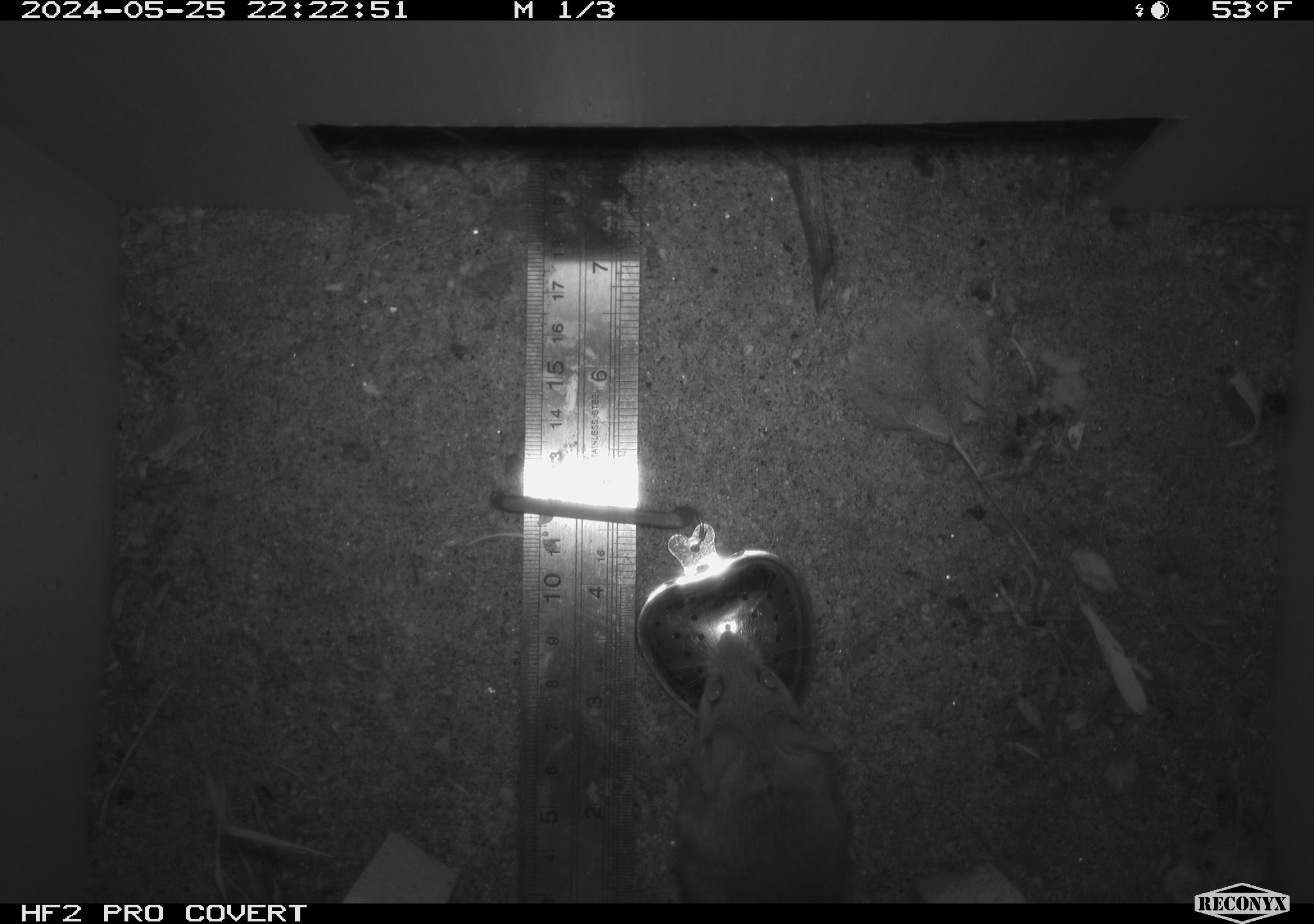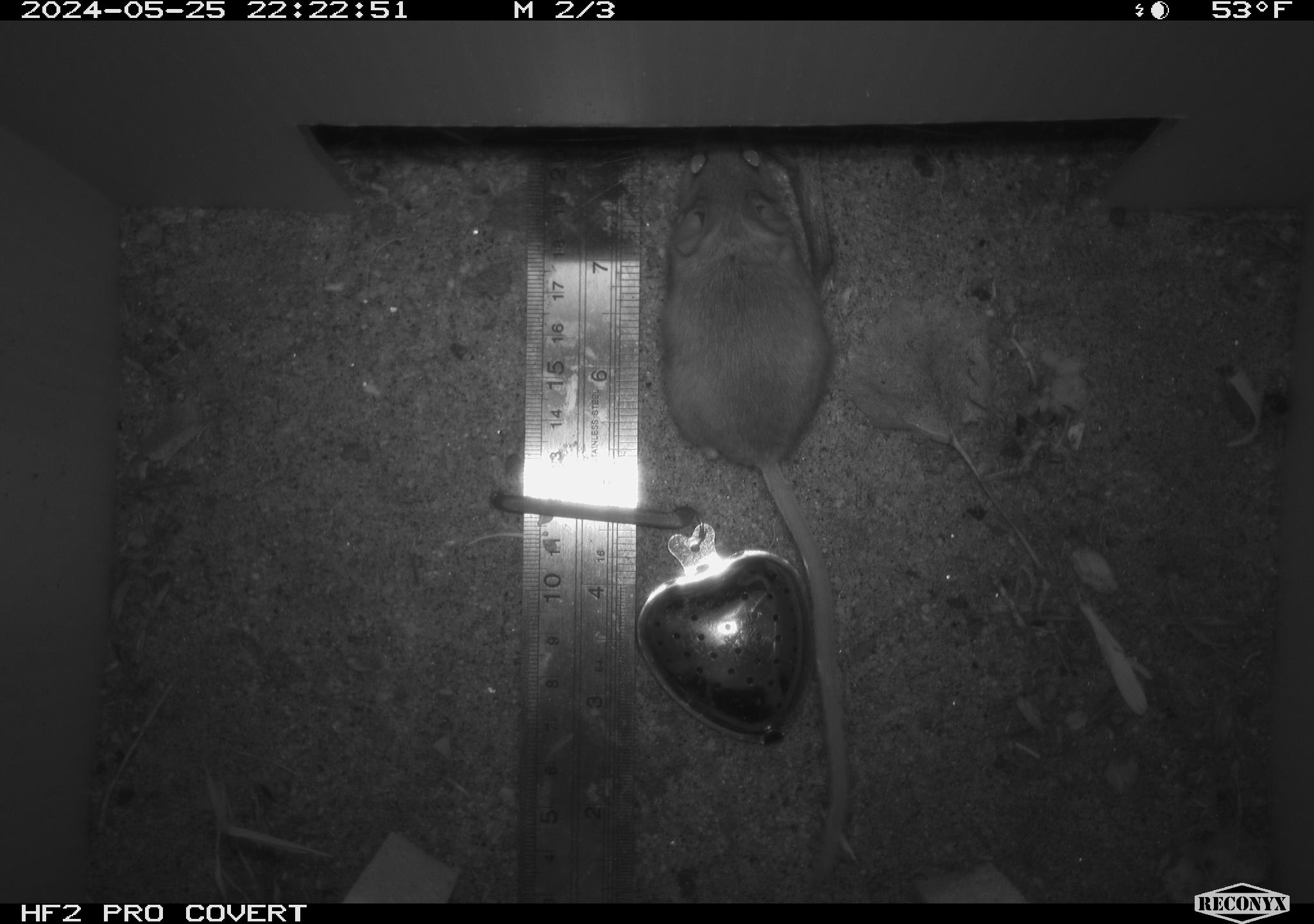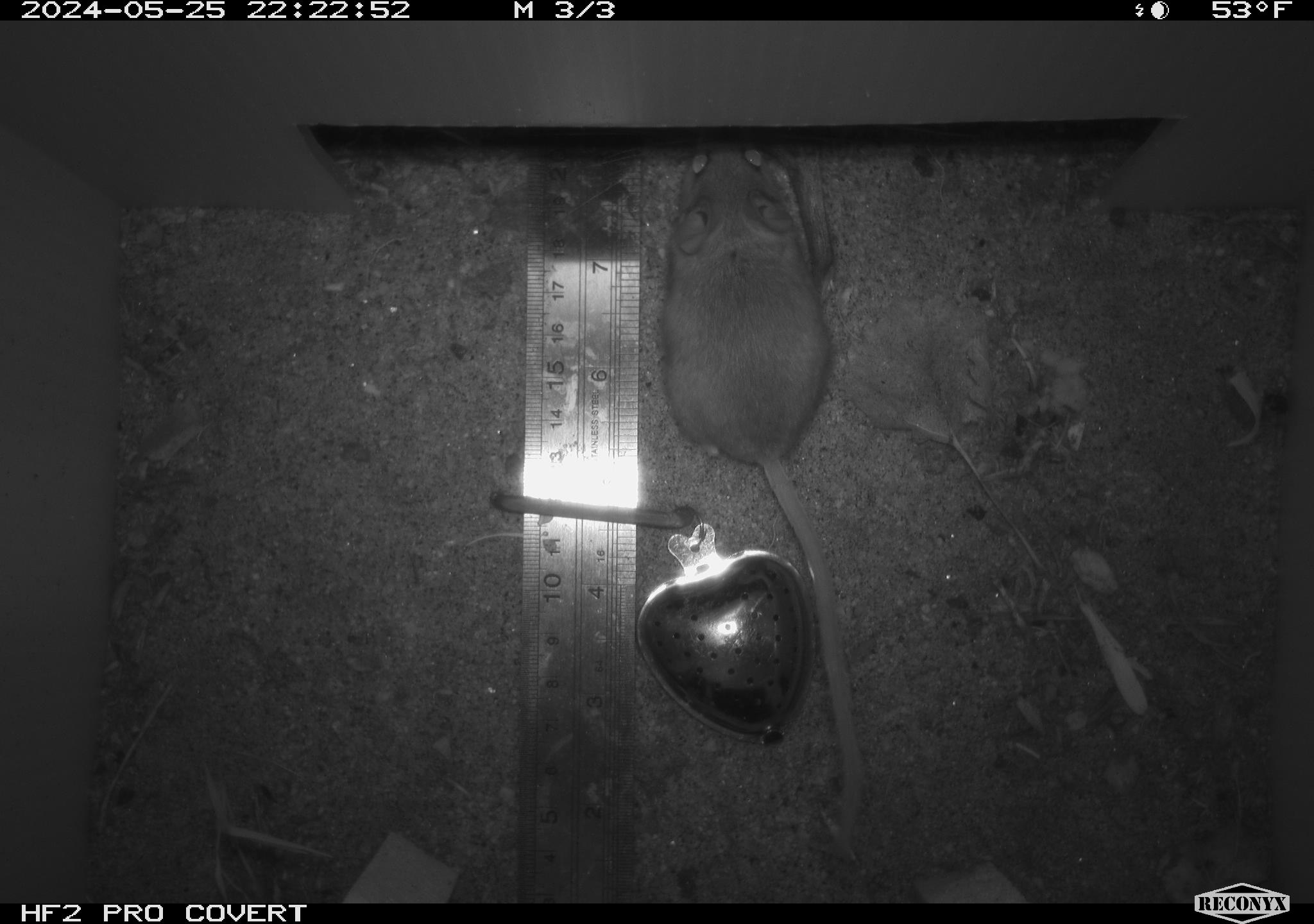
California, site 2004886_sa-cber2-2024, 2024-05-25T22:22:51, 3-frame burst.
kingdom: Animalia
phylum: Chordata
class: Mammalia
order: Rodentia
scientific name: Rodentia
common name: mouse species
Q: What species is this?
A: Mouse species (Rodentia).